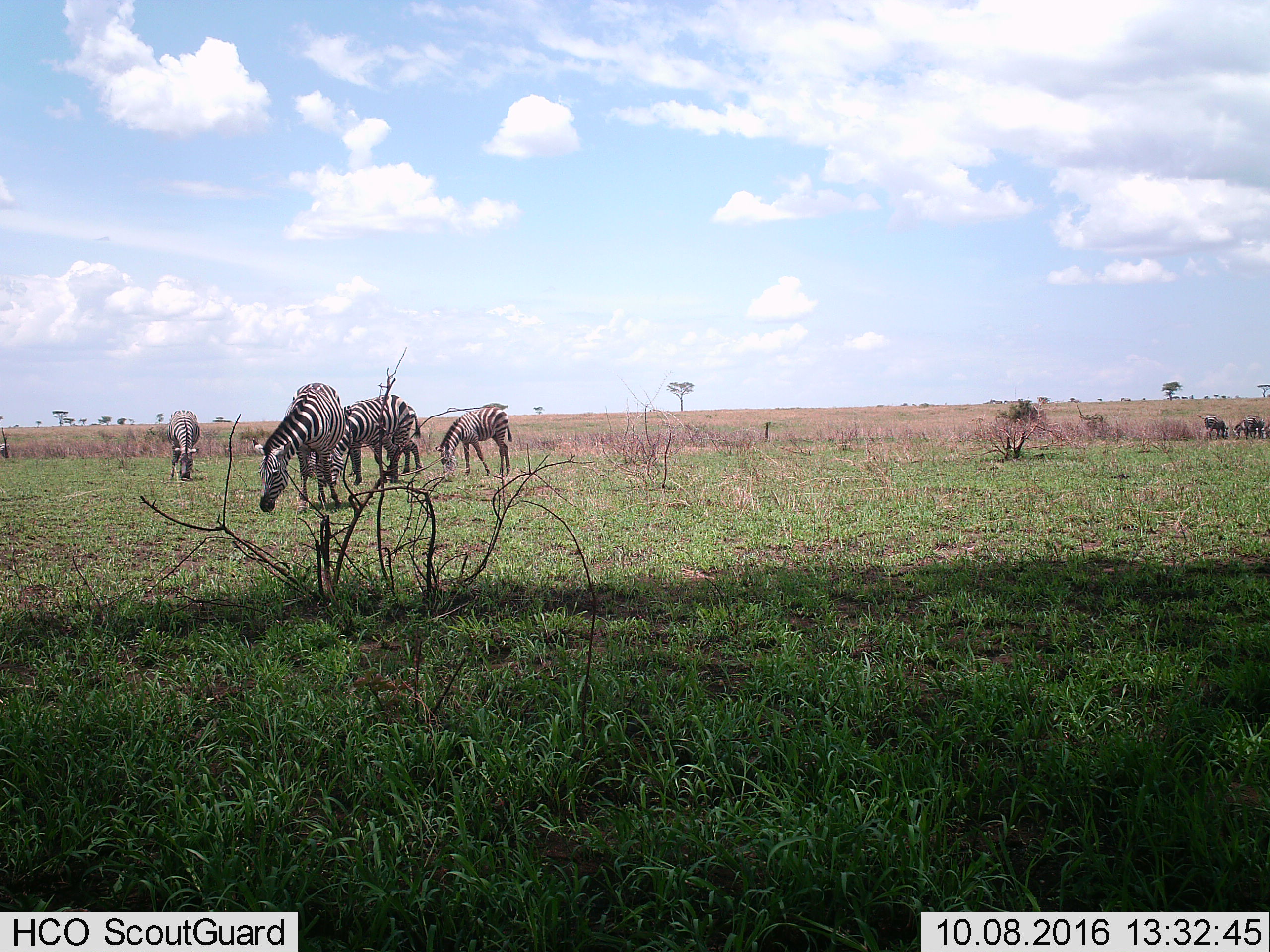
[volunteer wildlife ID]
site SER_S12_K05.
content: unidentified animal